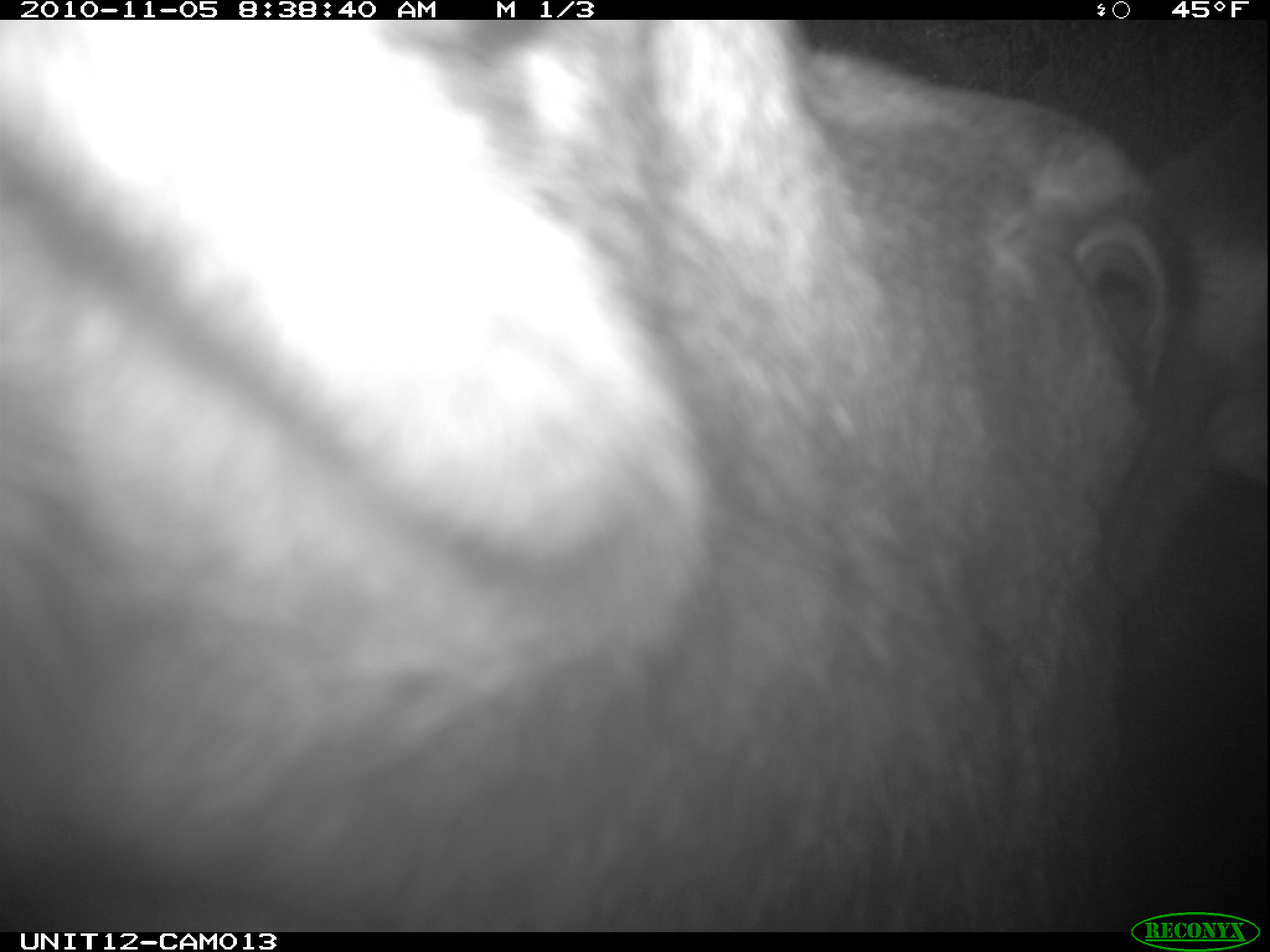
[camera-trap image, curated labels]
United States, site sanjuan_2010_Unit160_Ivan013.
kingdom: Animalia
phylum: Chordata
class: Mammalia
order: Artiodactyla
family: Cervidae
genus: Alces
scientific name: Alces alces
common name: moose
Alces alces (moose).